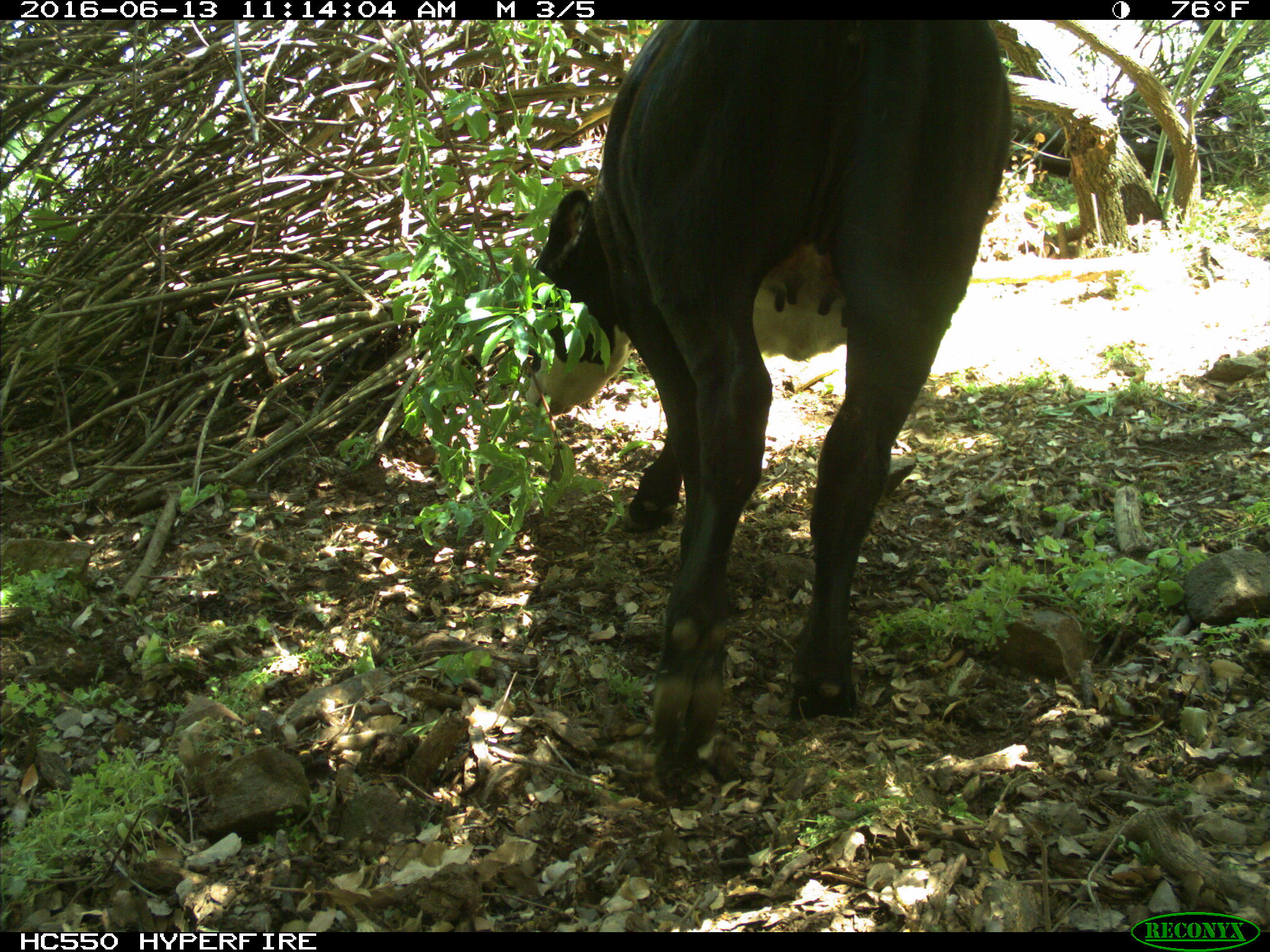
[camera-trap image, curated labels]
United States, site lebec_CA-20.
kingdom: Animalia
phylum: Chordata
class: Mammalia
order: Artiodactyla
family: Bovidae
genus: Bos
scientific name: Bos taurus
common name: domestic cow